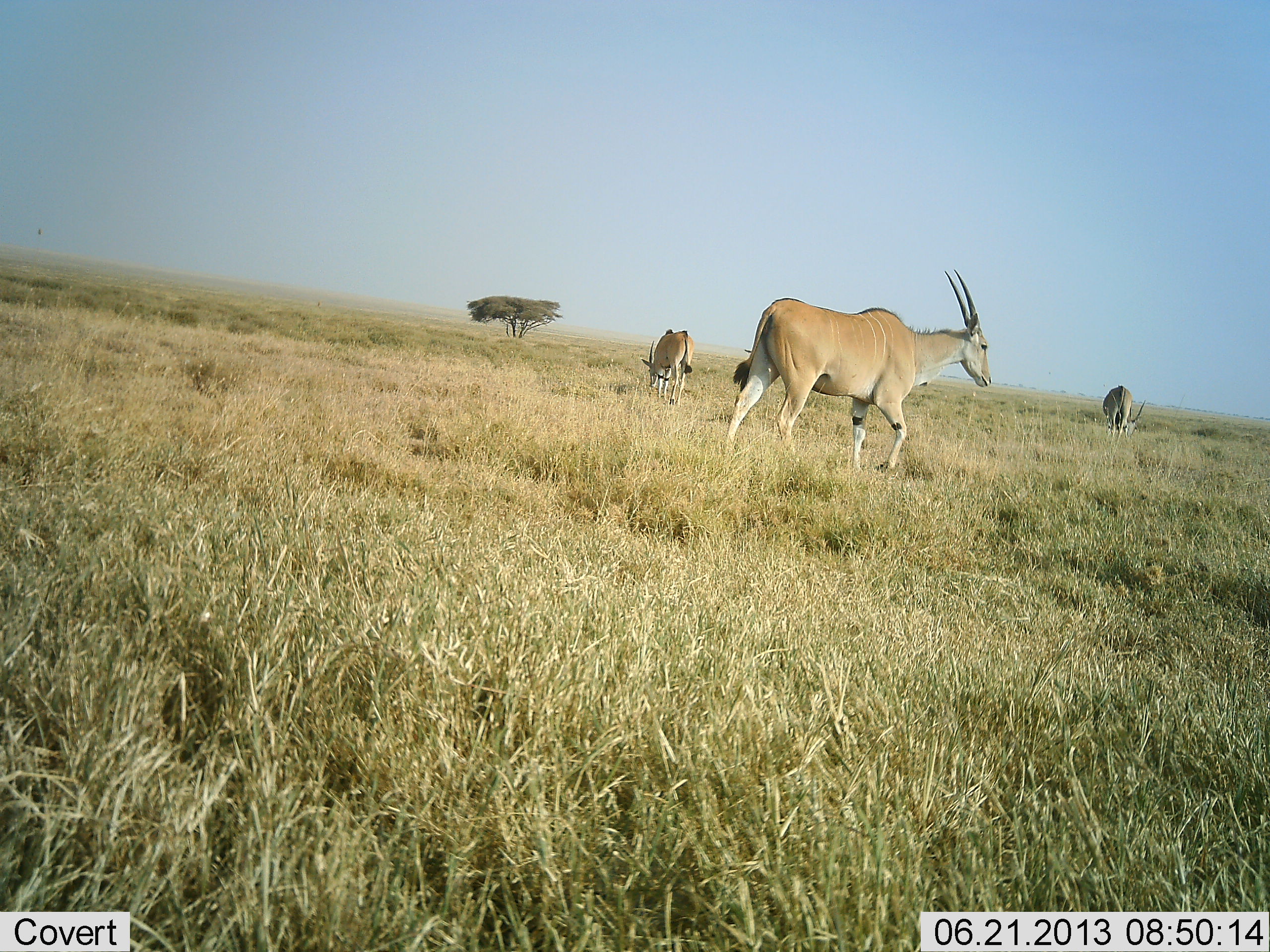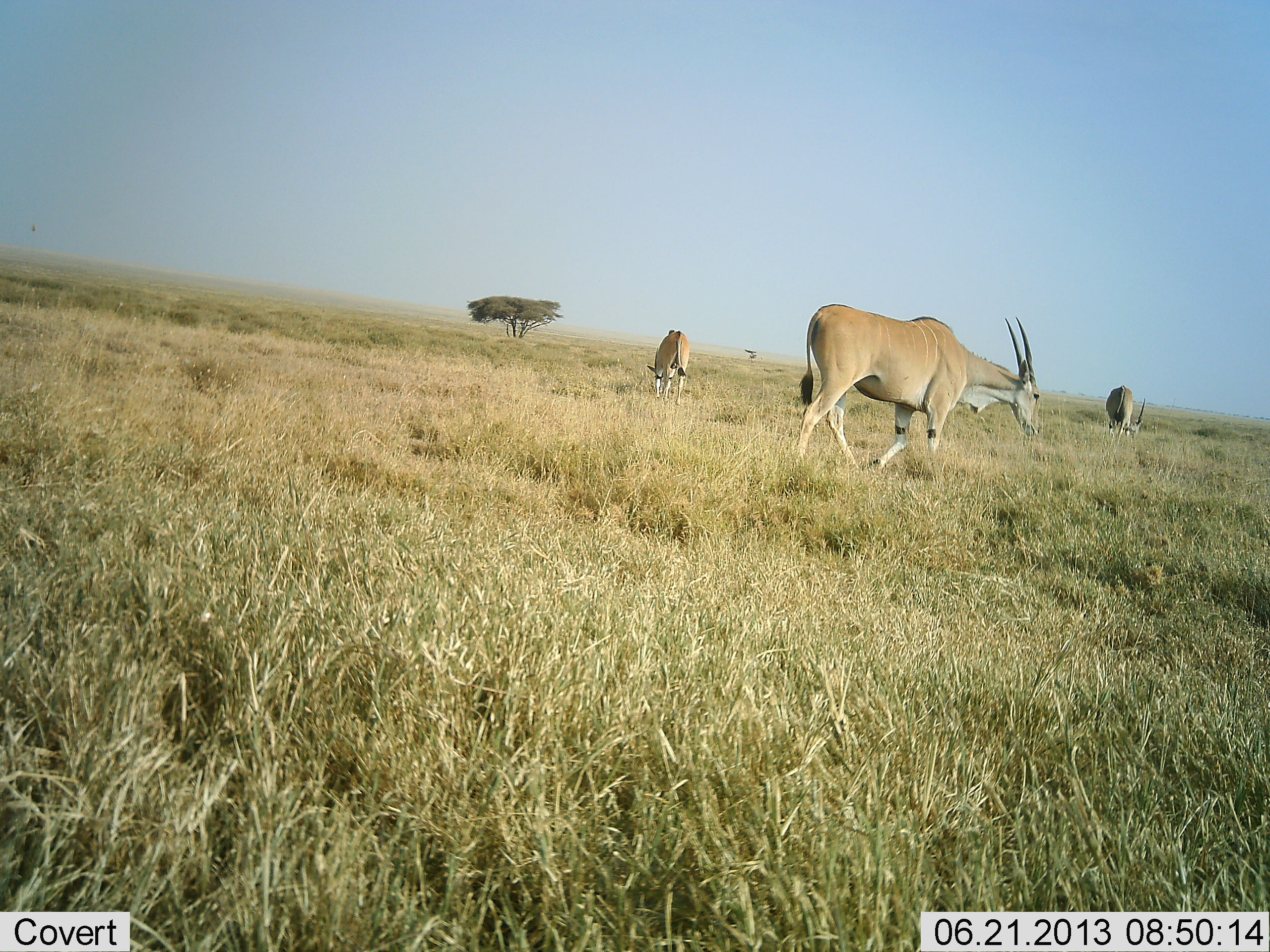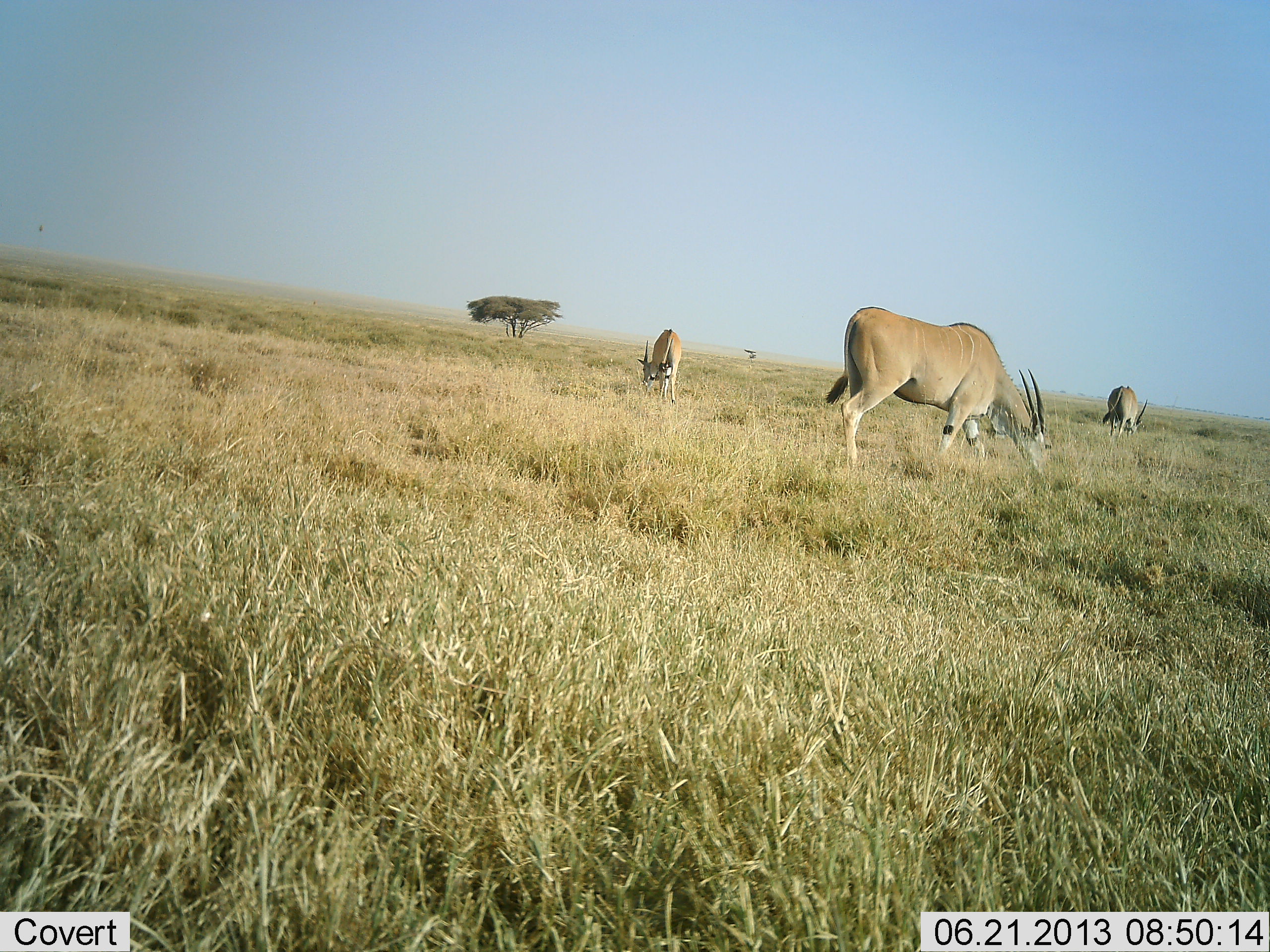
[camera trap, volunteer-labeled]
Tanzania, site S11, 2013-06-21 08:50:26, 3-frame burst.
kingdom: Animalia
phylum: Chordata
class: Mammalia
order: Artiodactyla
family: Bovidae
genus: Tragelaphus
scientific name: Tragelaphus oryx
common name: eland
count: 3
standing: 30%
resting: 10%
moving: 80%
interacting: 0%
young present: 0%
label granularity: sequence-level